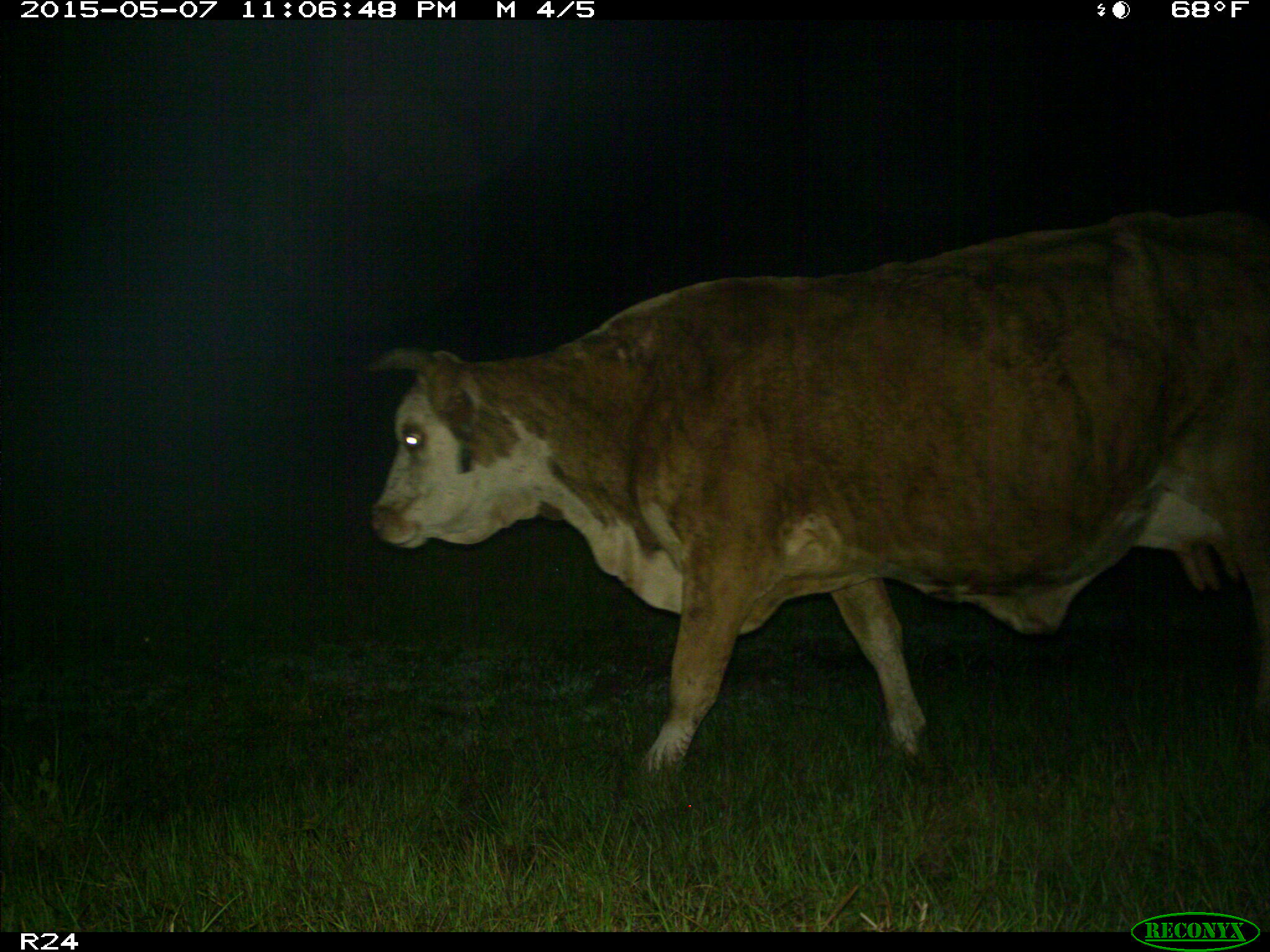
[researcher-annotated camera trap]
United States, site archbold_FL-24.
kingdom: Animalia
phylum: Chordata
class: Mammalia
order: Artiodactyla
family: Bovidae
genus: Bos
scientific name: Bos taurus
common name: domestic cow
Bos taurus (domestic cow).